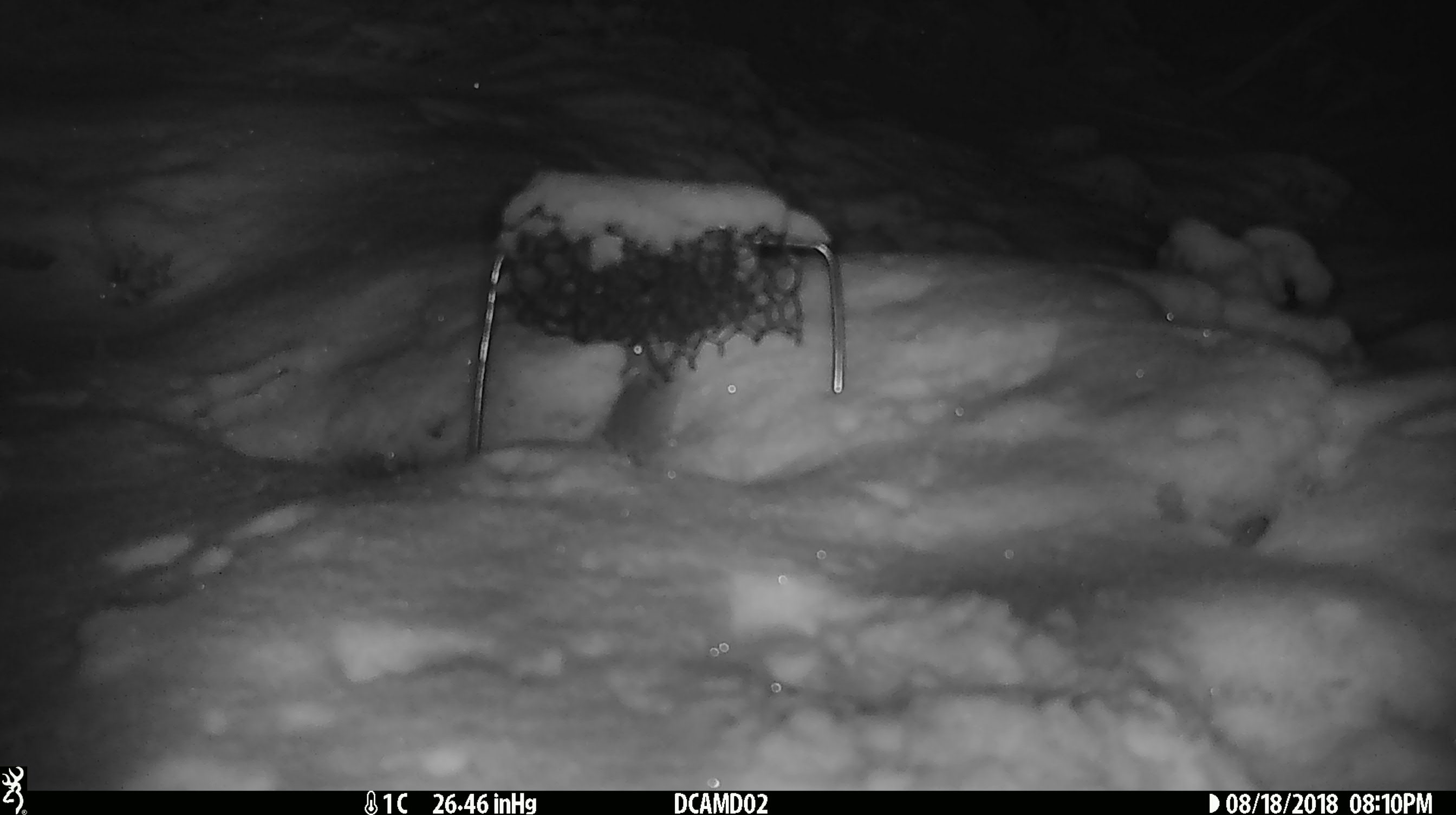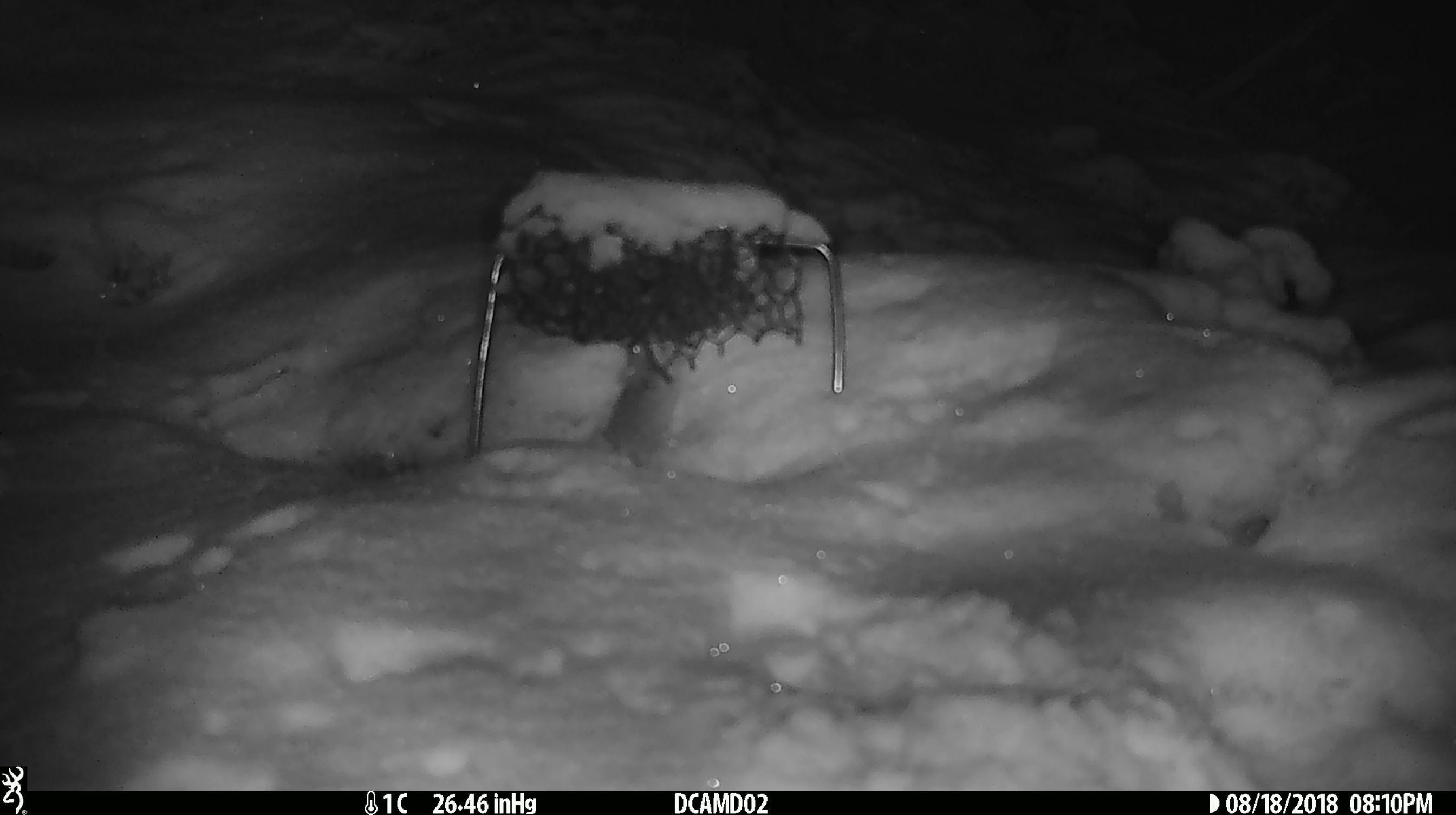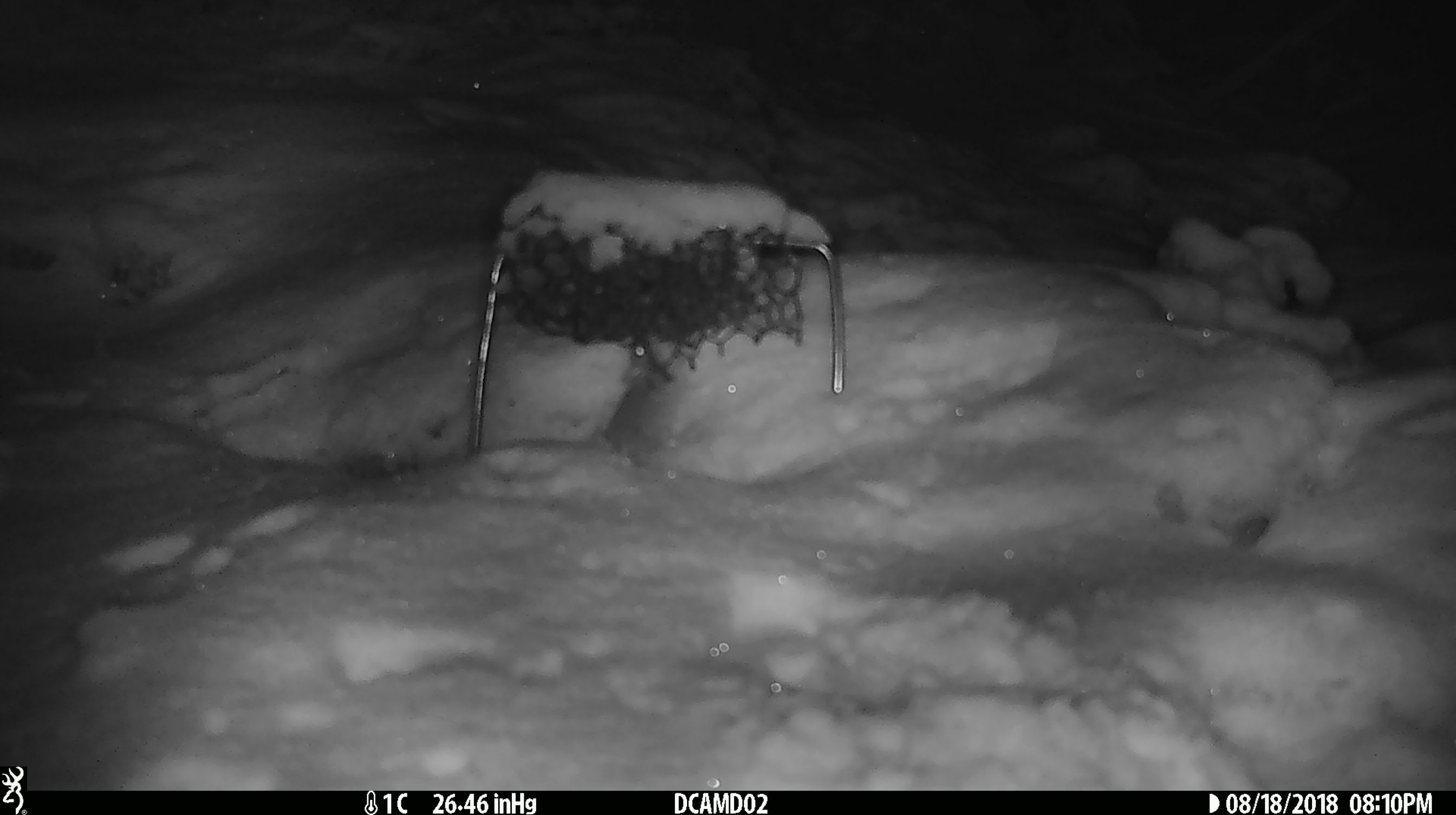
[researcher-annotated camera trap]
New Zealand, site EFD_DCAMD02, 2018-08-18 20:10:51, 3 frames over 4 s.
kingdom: Animalia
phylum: Chordata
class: Mammalia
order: Rodentia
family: Muridae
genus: Mus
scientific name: Mus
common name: mouse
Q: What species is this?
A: Mouse (Mus).